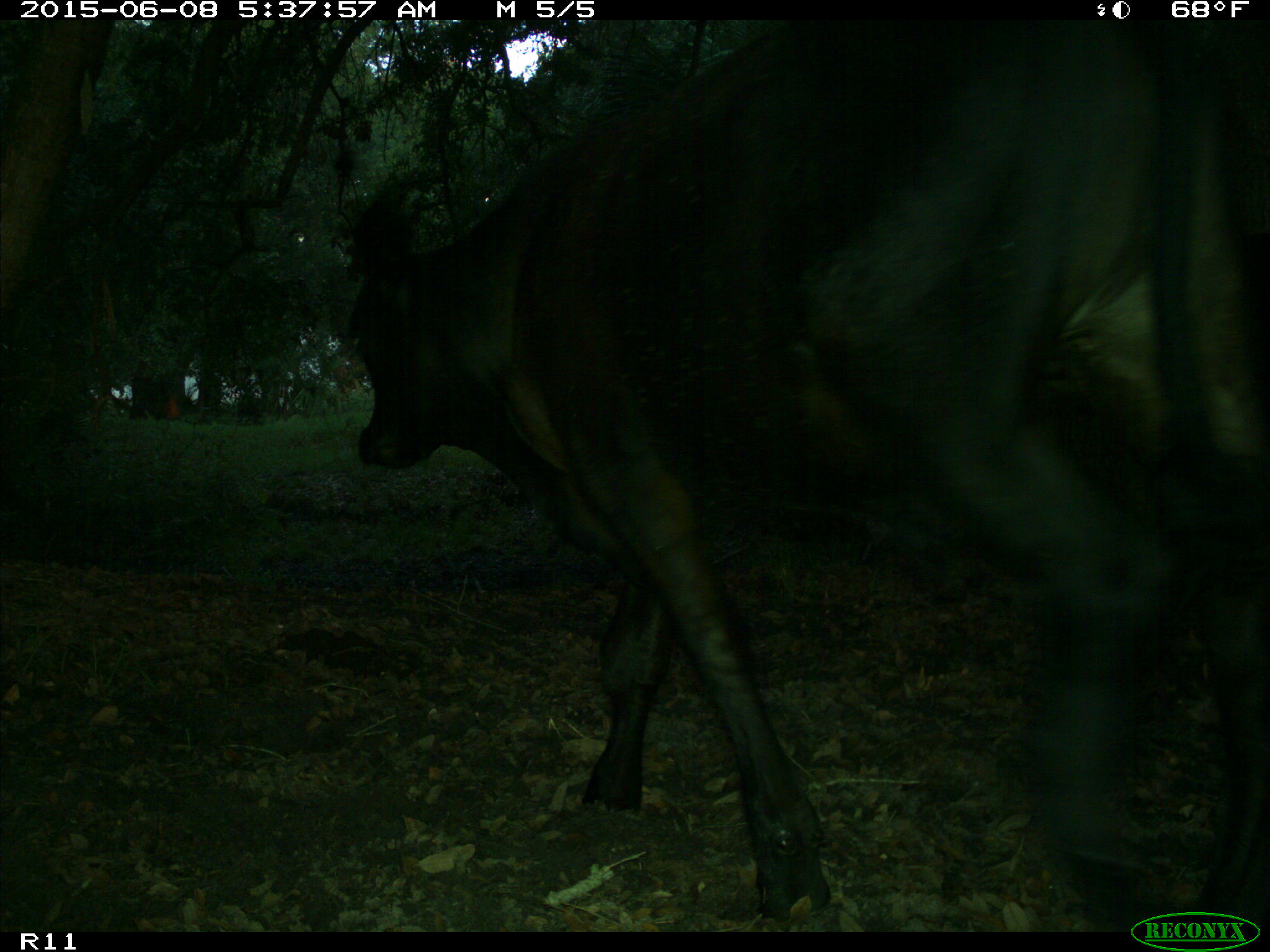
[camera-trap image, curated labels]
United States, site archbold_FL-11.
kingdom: Animalia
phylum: Chordata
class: Mammalia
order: Artiodactyla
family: Bovidae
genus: Bos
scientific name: Bos taurus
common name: domestic cow